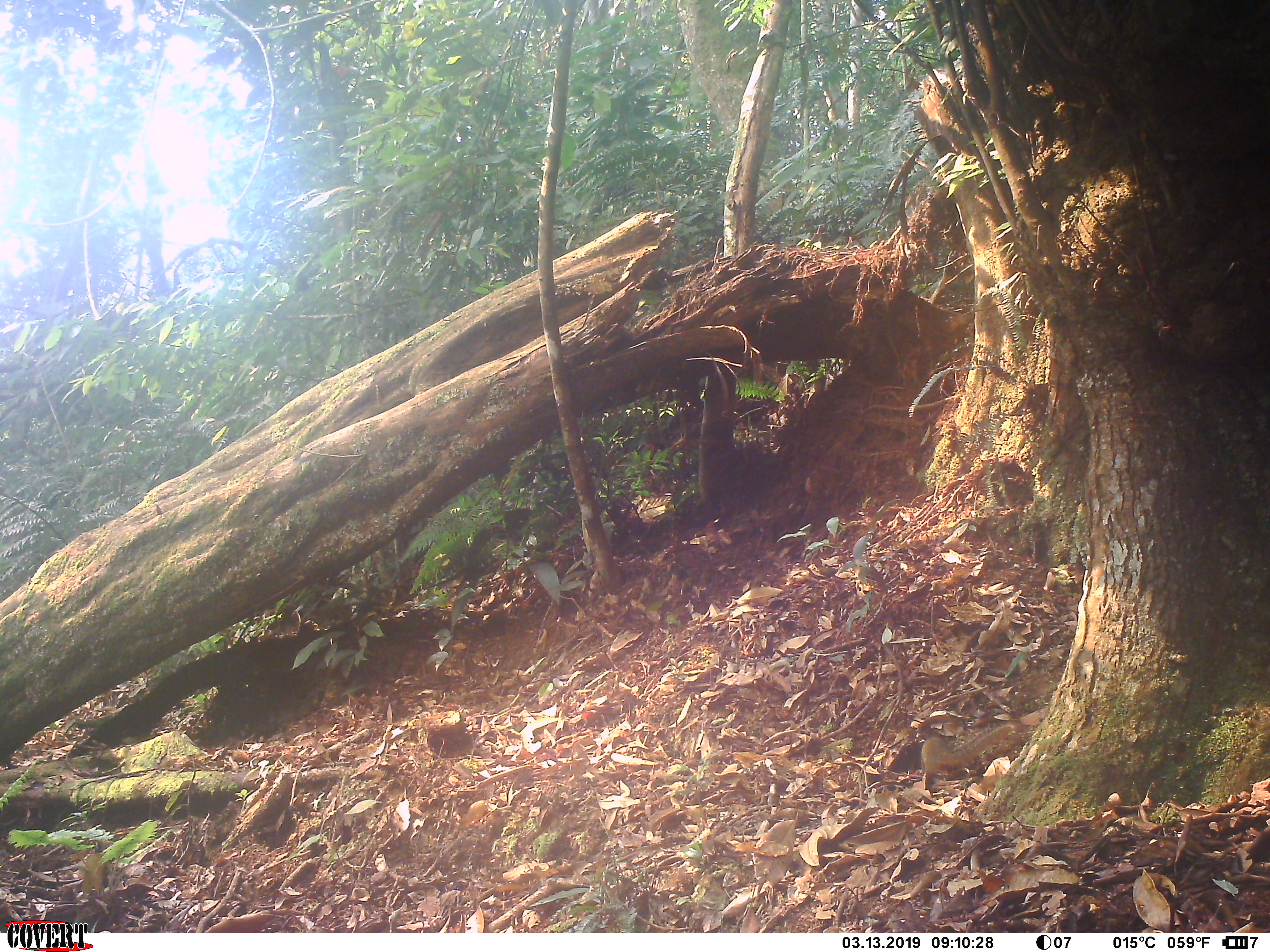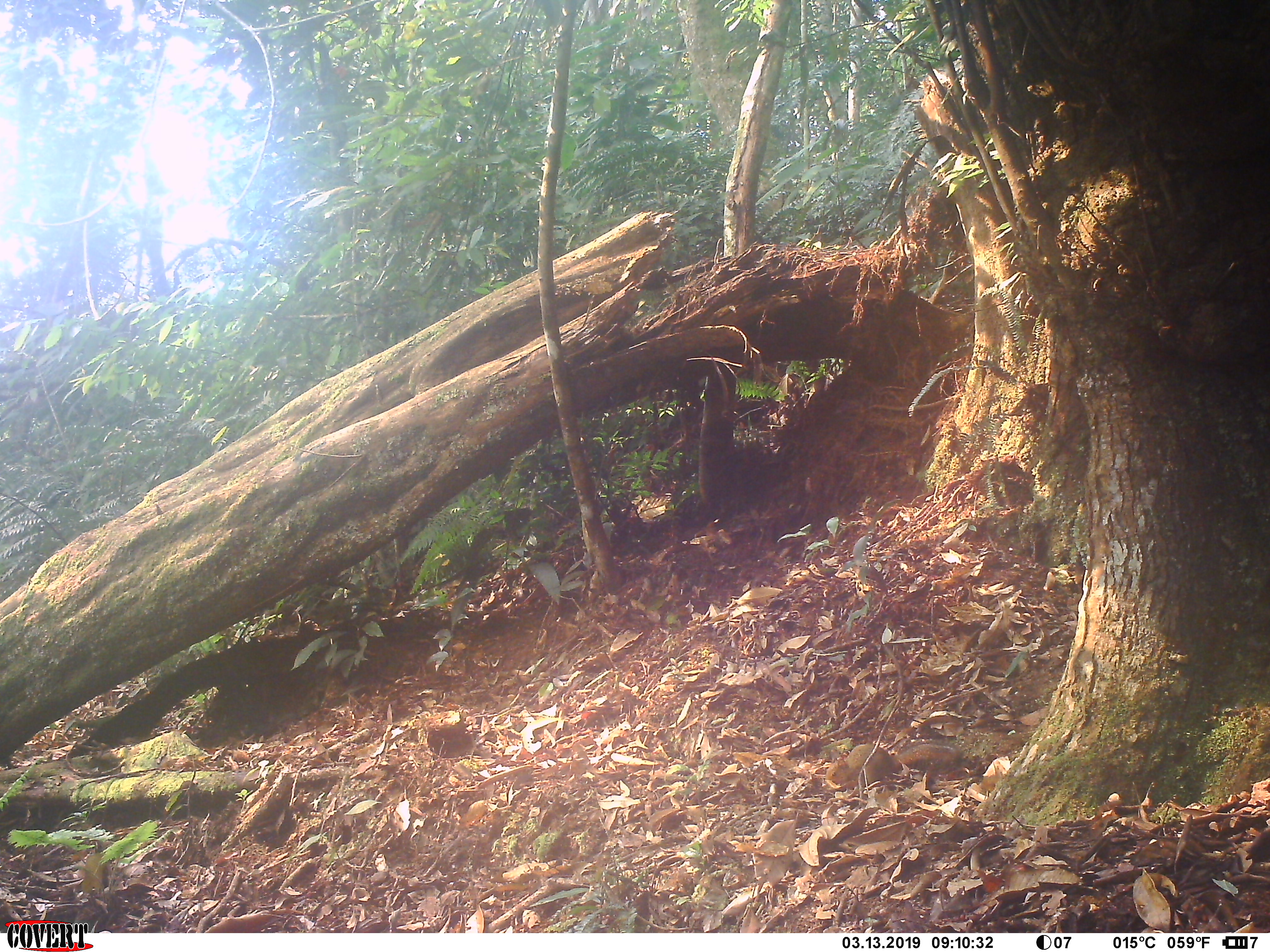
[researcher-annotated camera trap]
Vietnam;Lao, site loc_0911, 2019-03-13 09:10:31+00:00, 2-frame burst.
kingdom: Animalia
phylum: Chordata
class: Mammalia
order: Rodentia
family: Sciuridae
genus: Dremomys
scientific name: Dremomys rufigenis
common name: red-cheeked squirrel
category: red cheeked squirrel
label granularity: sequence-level